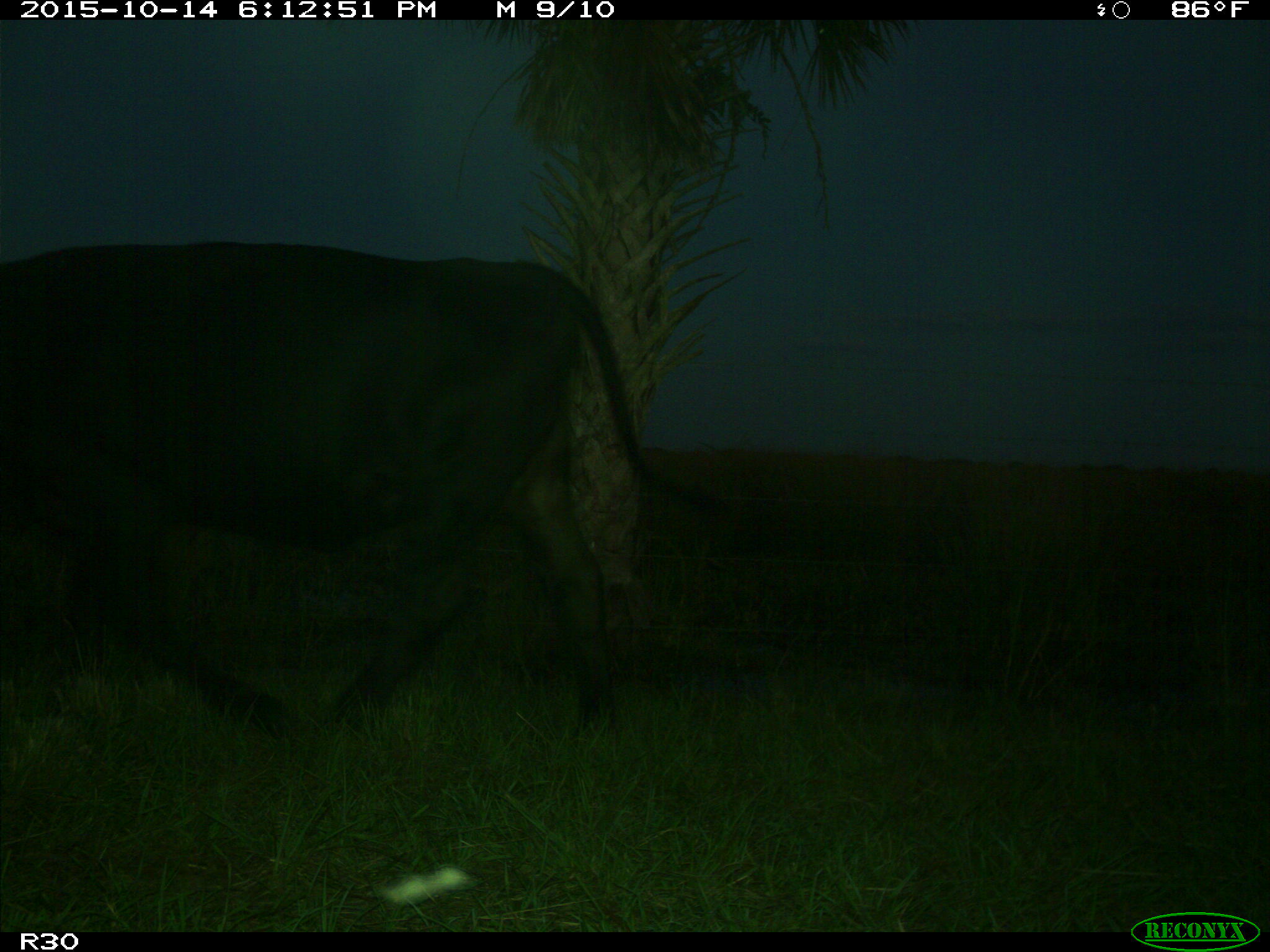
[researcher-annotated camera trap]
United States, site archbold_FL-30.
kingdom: Animalia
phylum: Chordata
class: Mammalia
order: Artiodactyla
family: Bovidae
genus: Bos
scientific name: Bos taurus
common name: domestic cow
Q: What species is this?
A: Bos taurus (domestic cow).